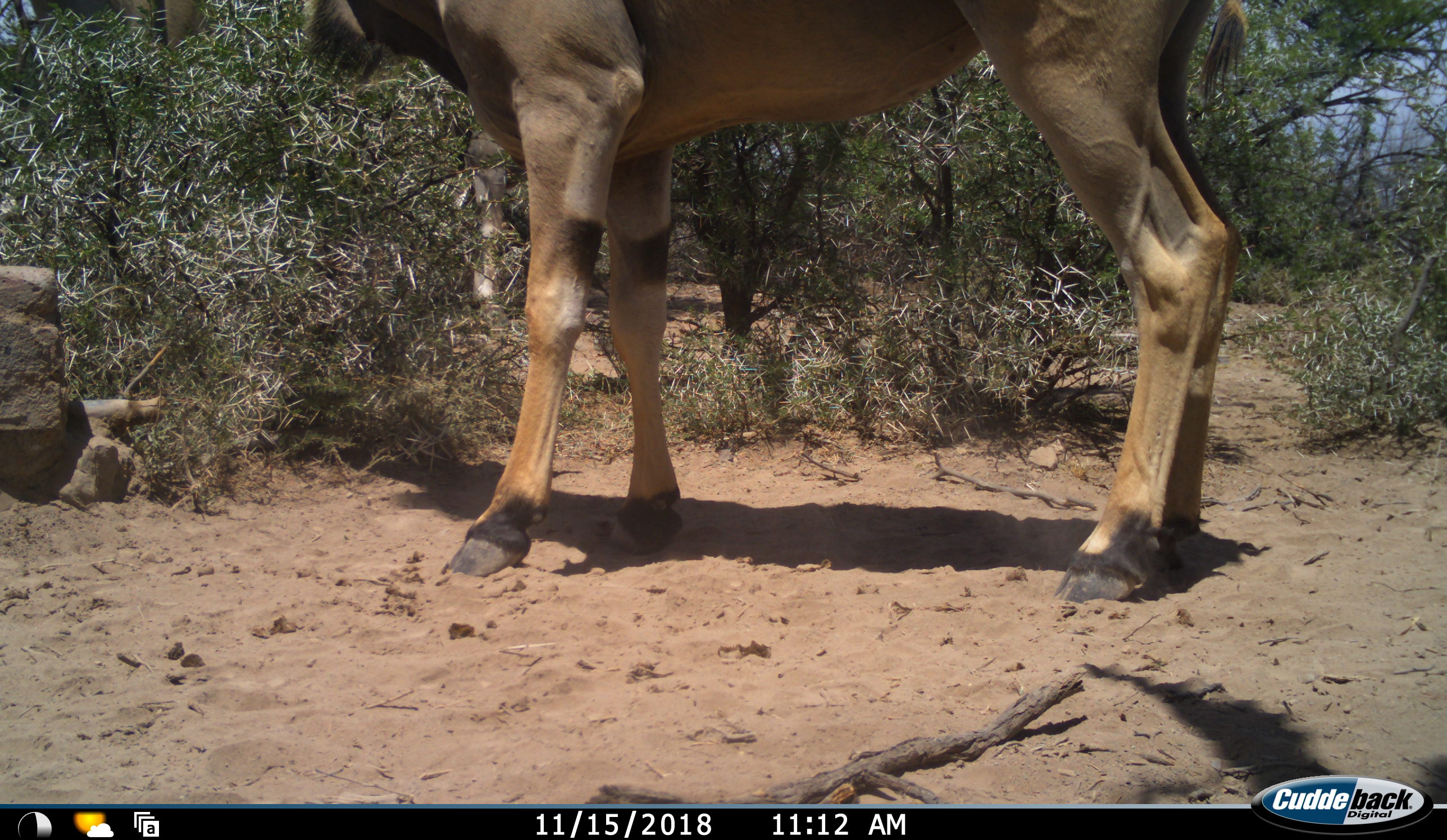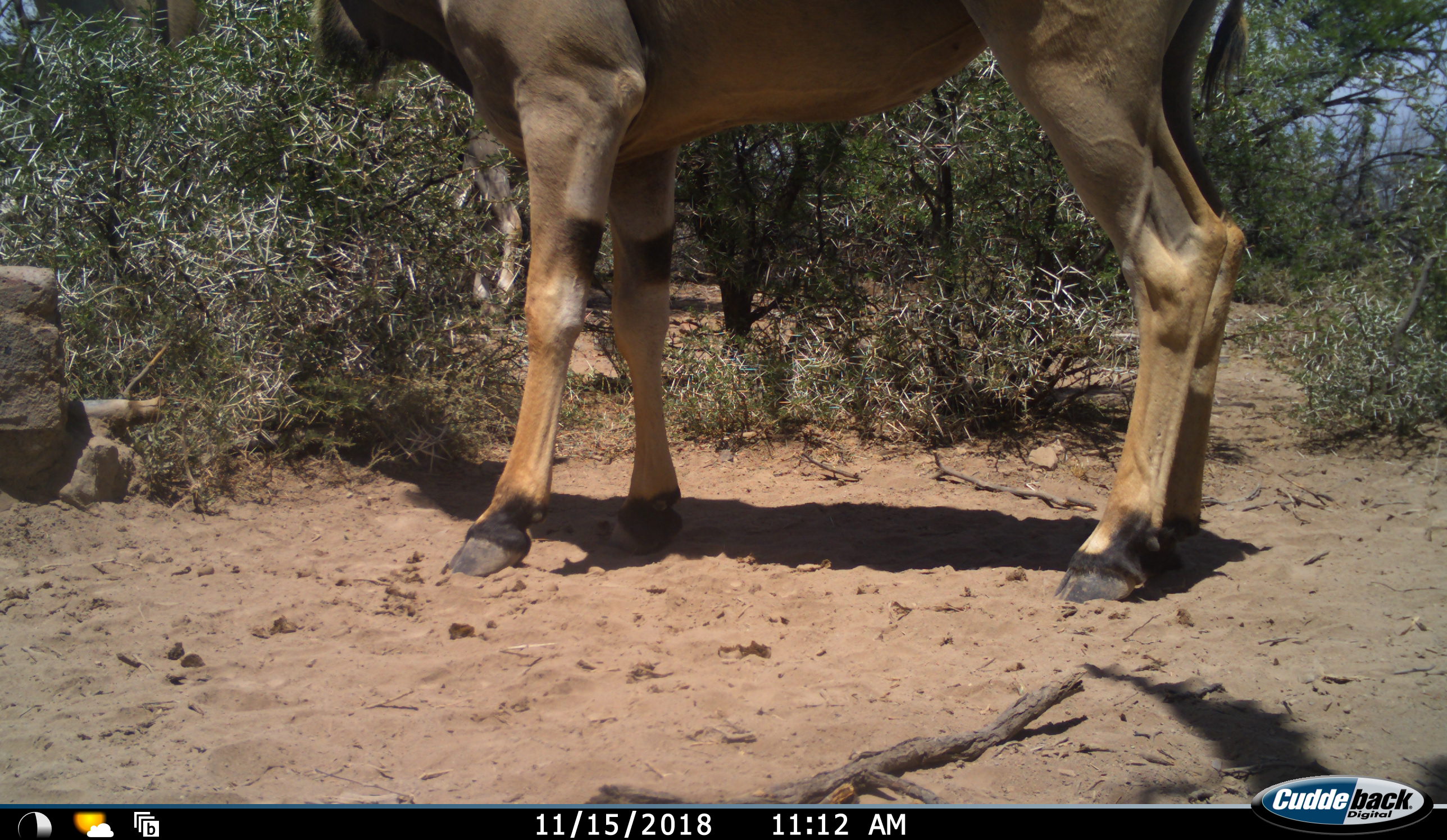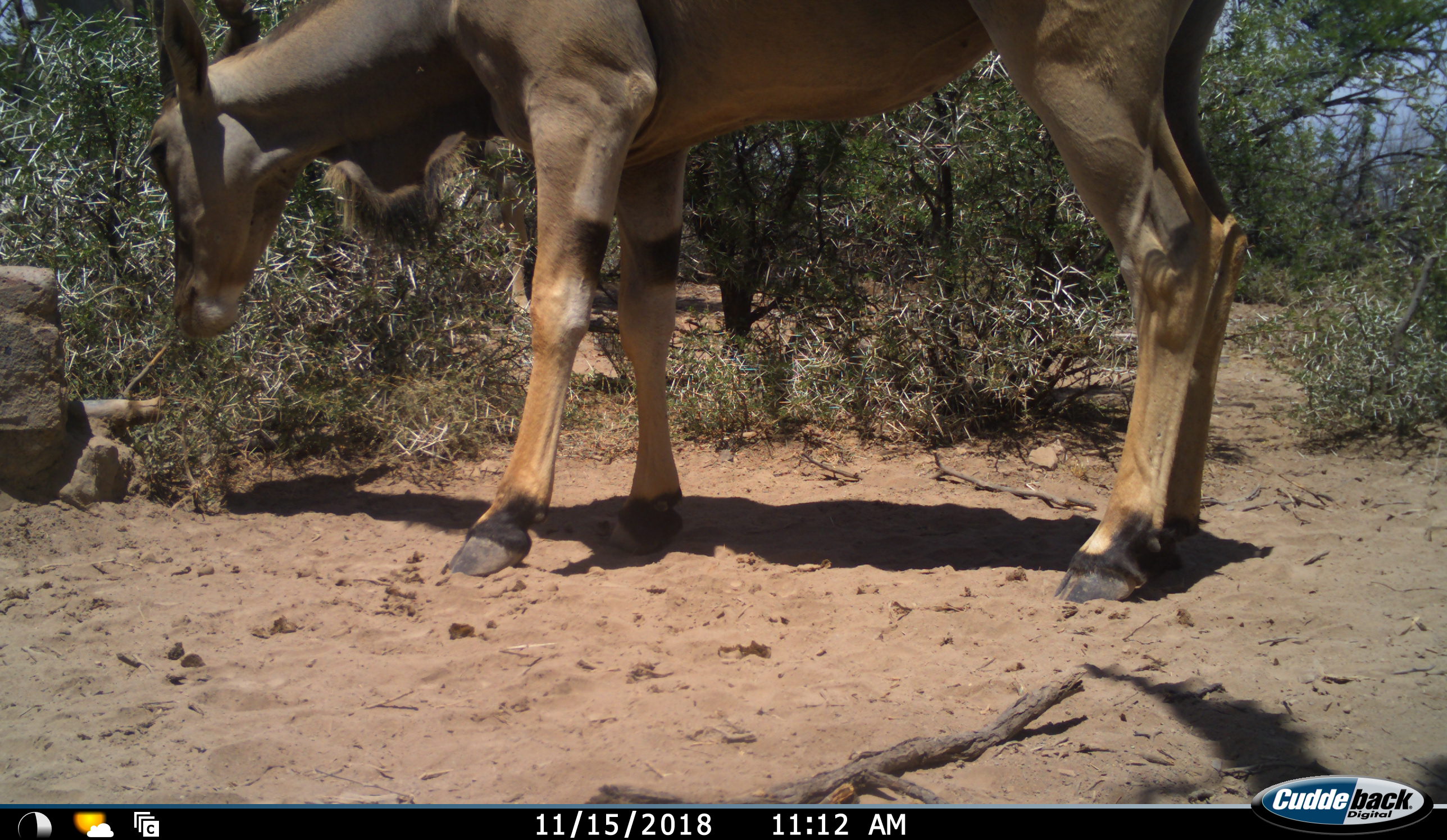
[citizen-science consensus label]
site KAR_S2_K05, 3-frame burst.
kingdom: Animalia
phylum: Chordata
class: Mammalia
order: Artiodactyla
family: Bovidae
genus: Tragelaphus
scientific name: Tragelaphus oryx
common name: eland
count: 2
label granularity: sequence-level